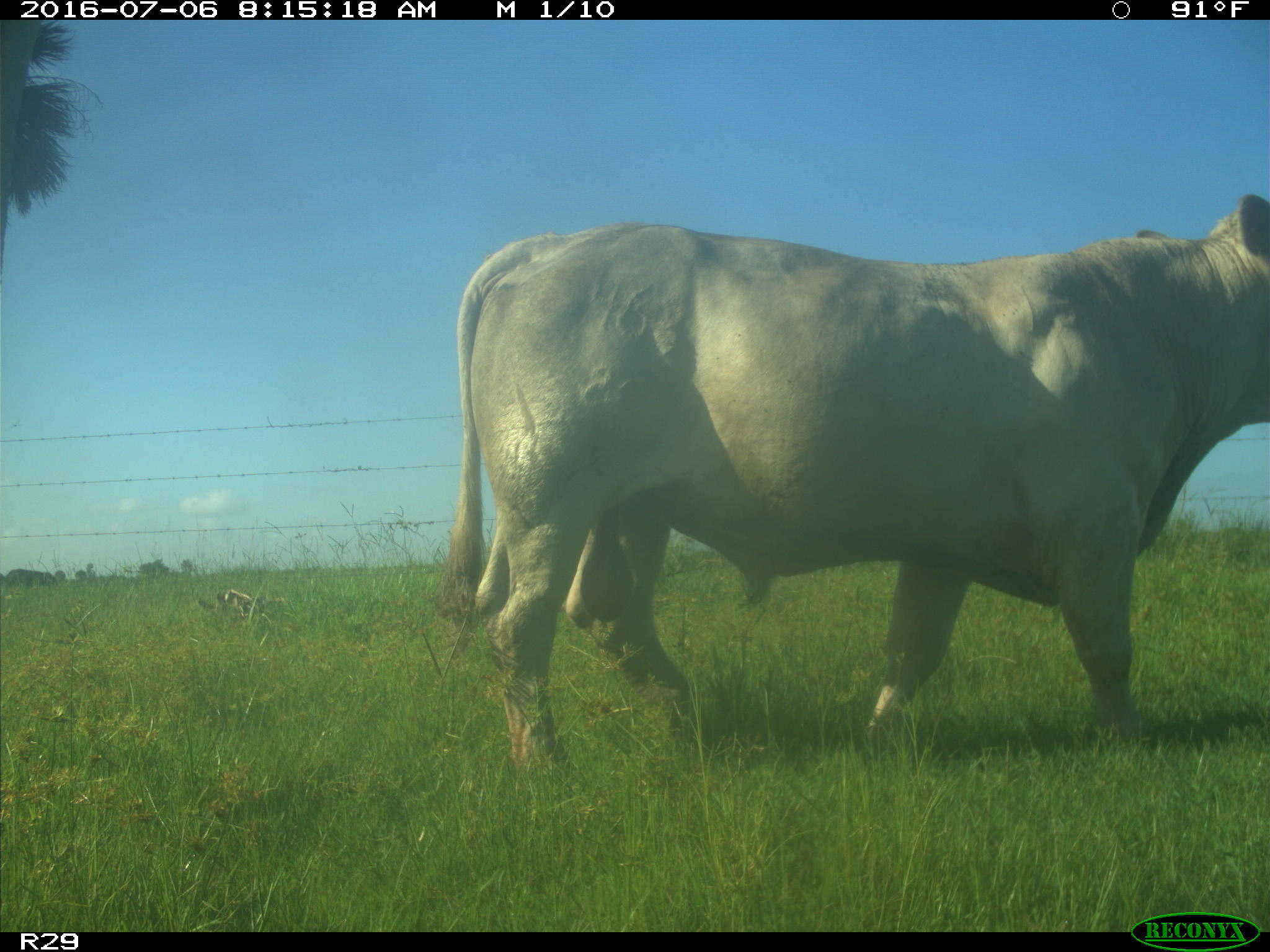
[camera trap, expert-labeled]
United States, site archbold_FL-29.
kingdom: Animalia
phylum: Chordata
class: Mammalia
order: Artiodactyla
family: Bovidae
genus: Bos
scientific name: Bos taurus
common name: domestic cow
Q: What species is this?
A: Bos taurus (domestic cow).